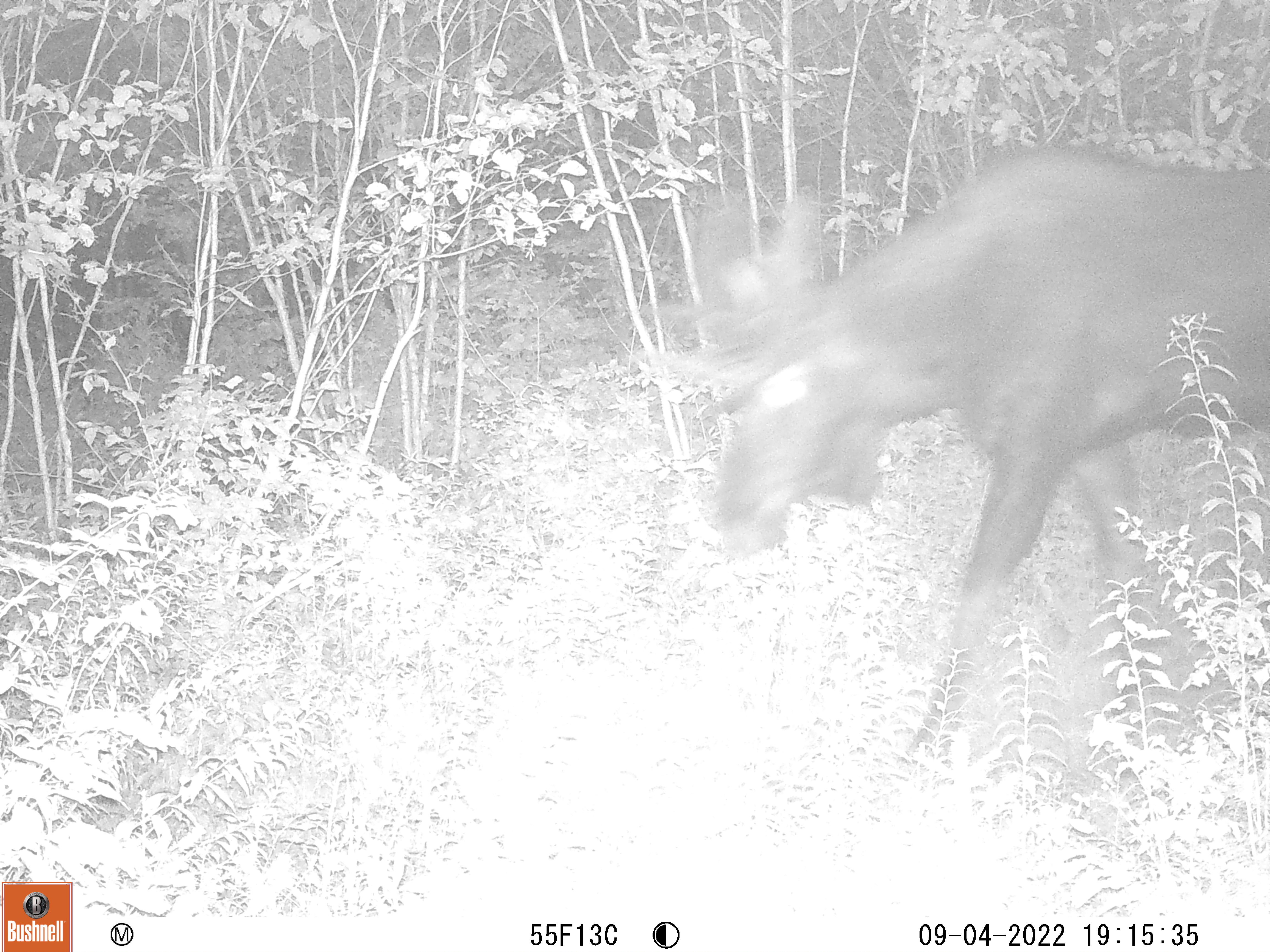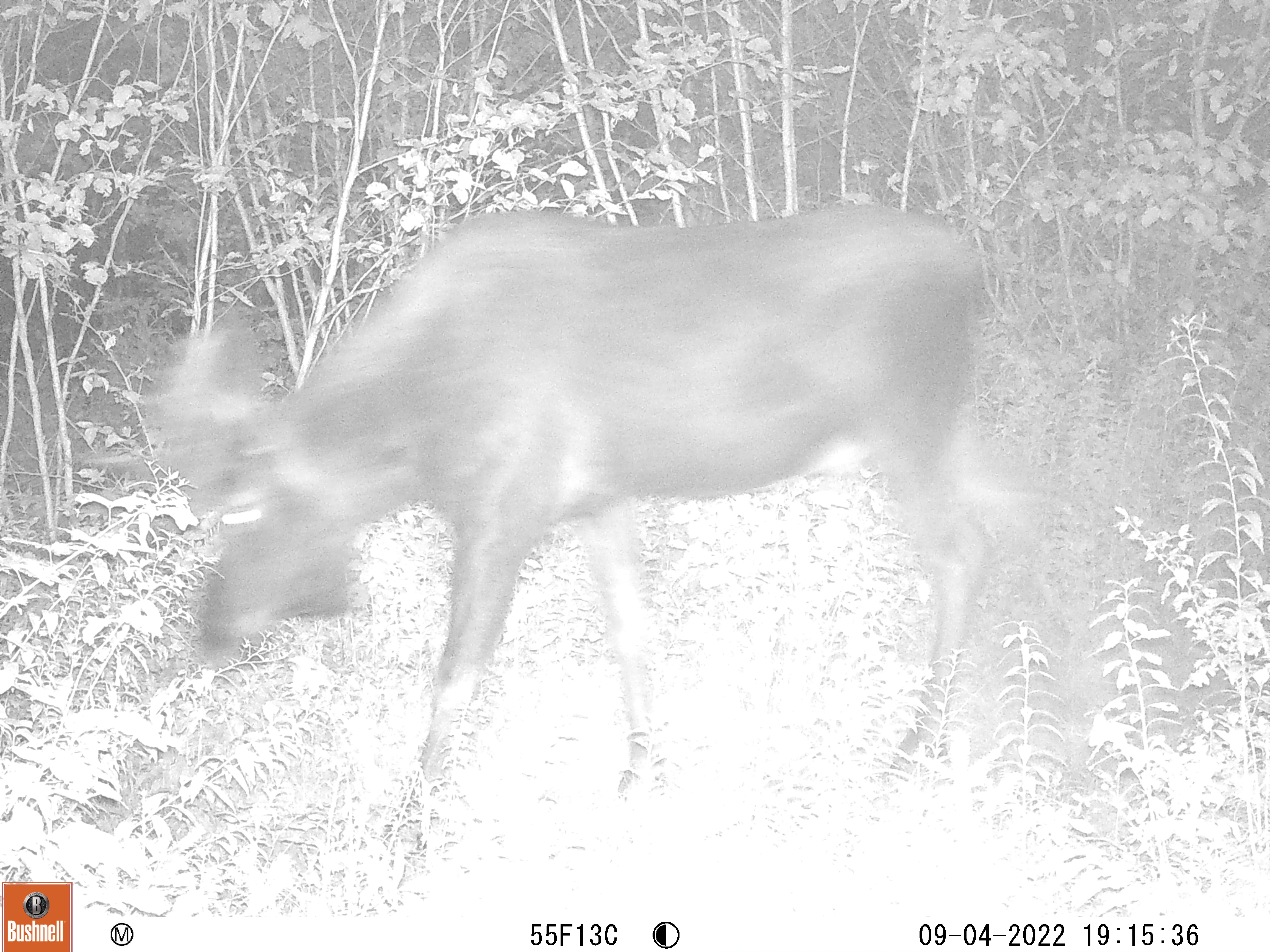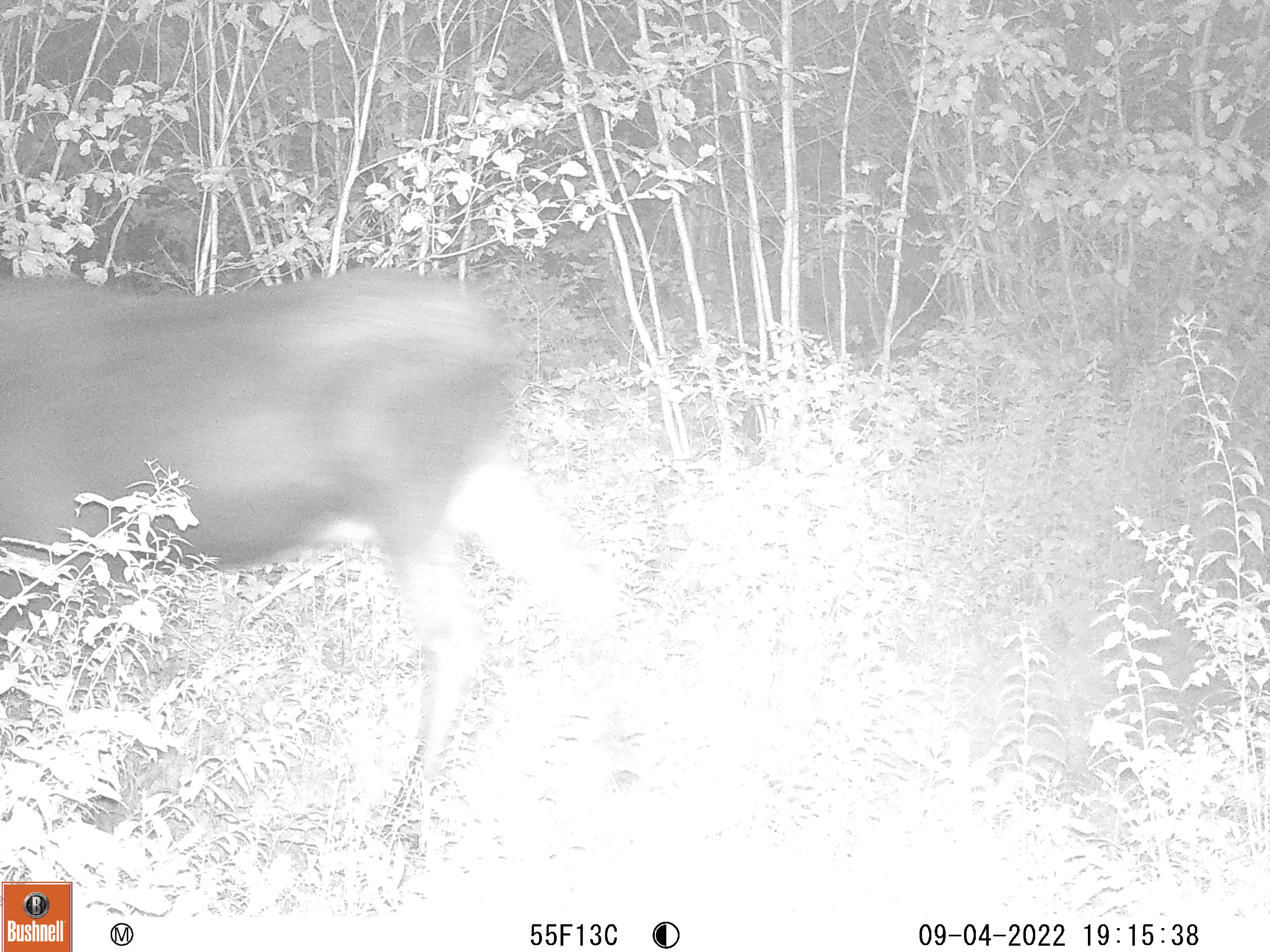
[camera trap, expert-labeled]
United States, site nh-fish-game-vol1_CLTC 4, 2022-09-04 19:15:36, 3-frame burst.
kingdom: Animalia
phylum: Chordata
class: Mammalia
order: Artiodactyla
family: Cervidae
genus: Alces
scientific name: Alces alces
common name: moose